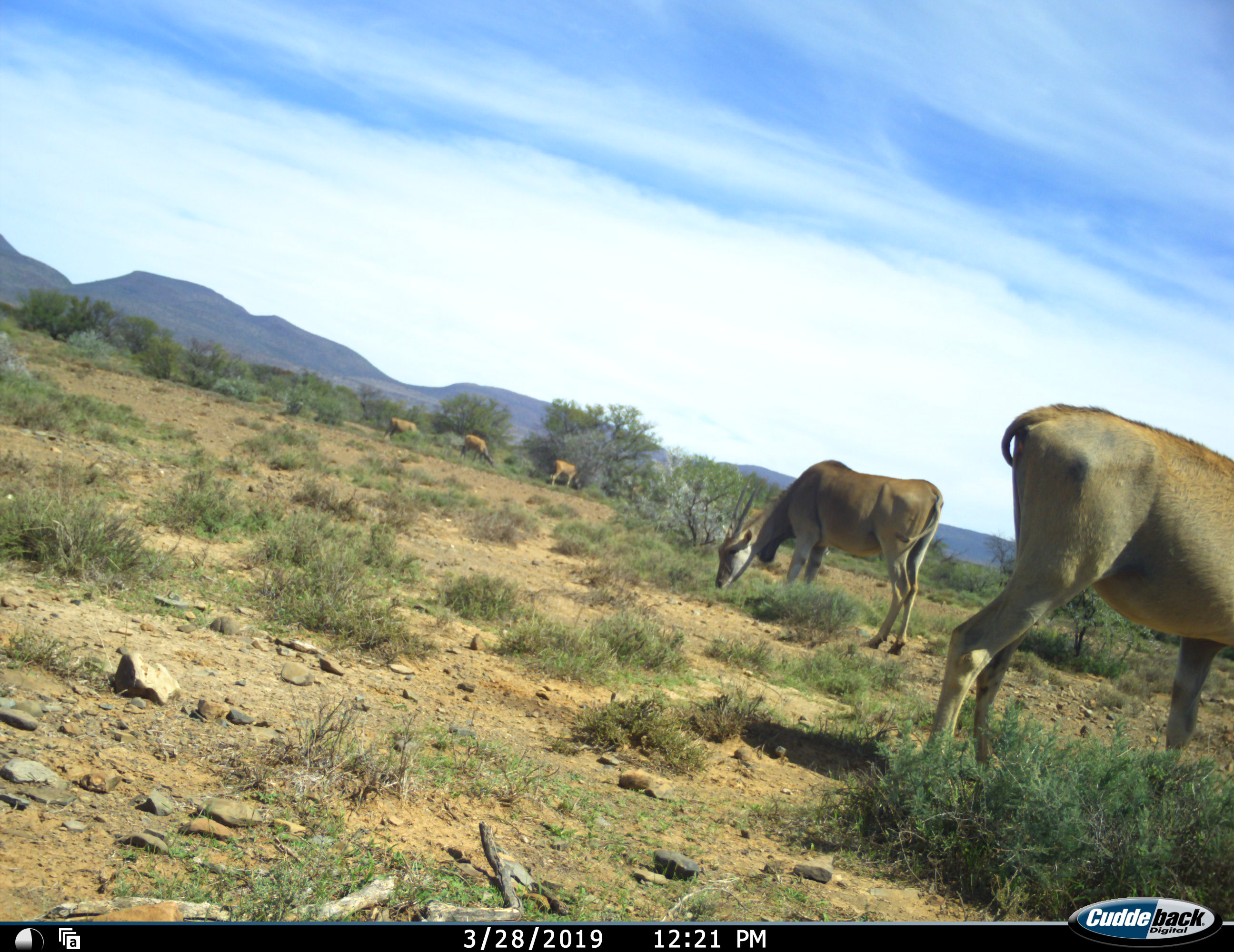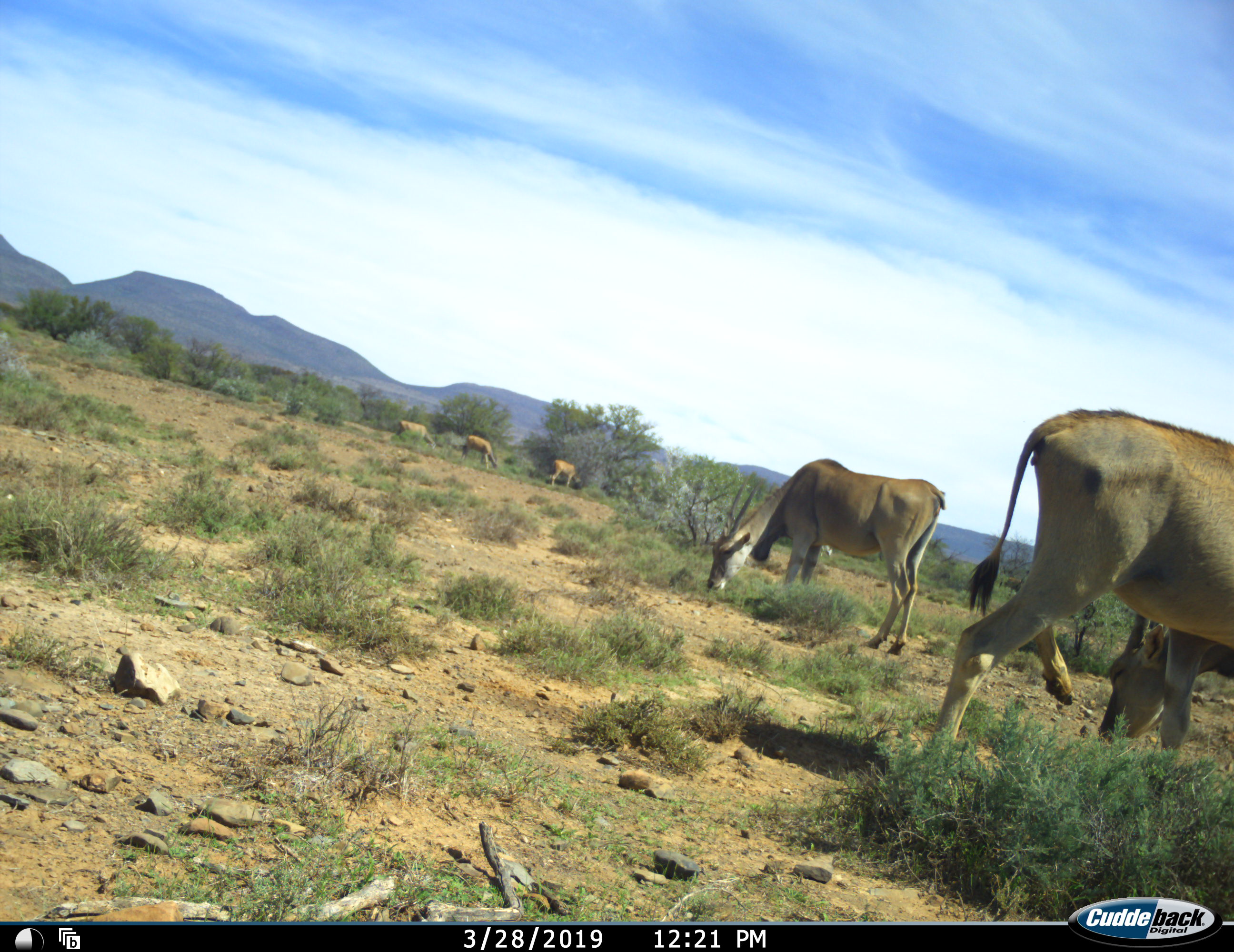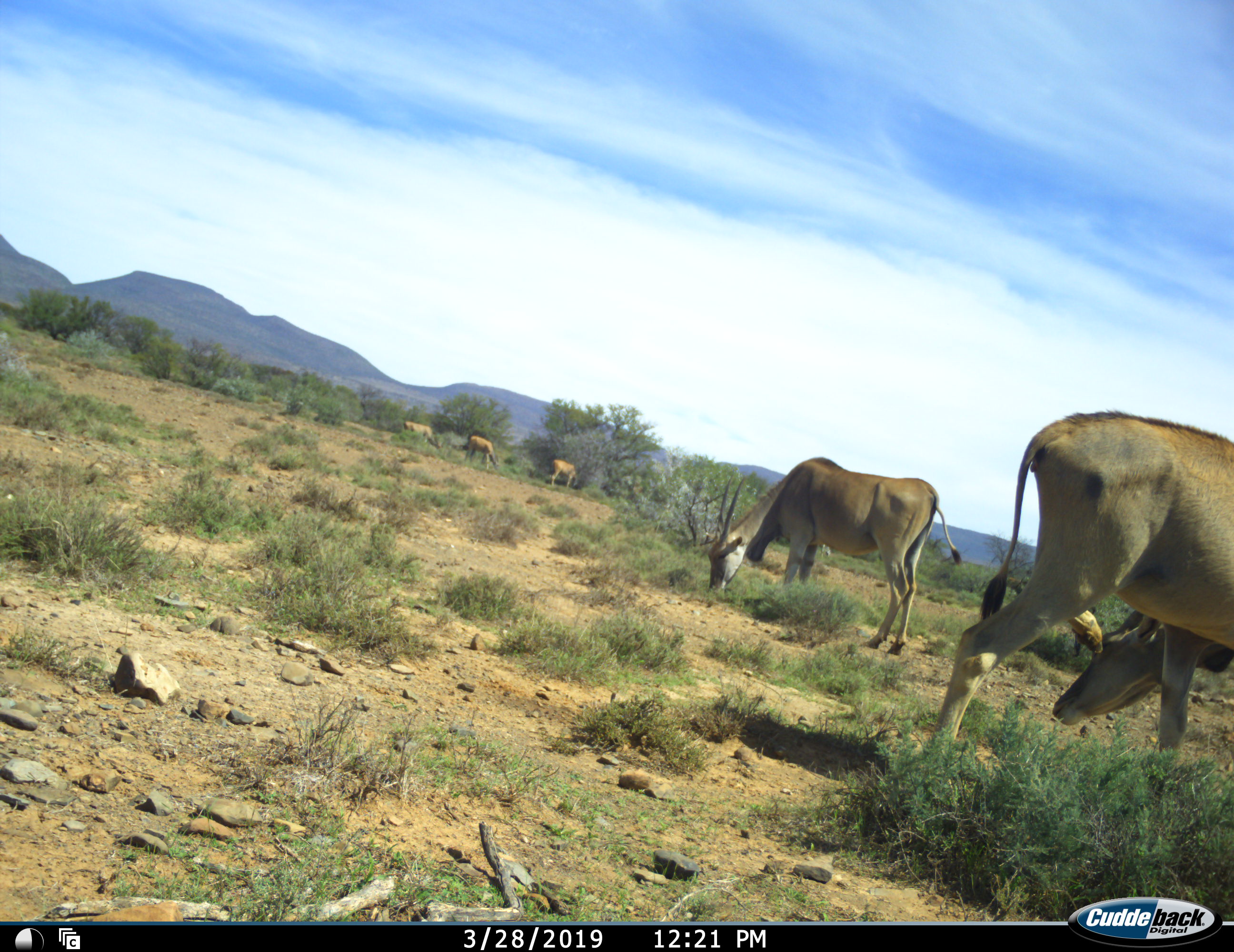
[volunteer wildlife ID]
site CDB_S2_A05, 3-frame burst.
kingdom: Animalia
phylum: Chordata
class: Mammalia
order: Artiodactyla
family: Bovidae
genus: Tragelaphus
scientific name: Tragelaphus oryx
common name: eland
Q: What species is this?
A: Eland (Tragelaphus oryx).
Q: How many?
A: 5.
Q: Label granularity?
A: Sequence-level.